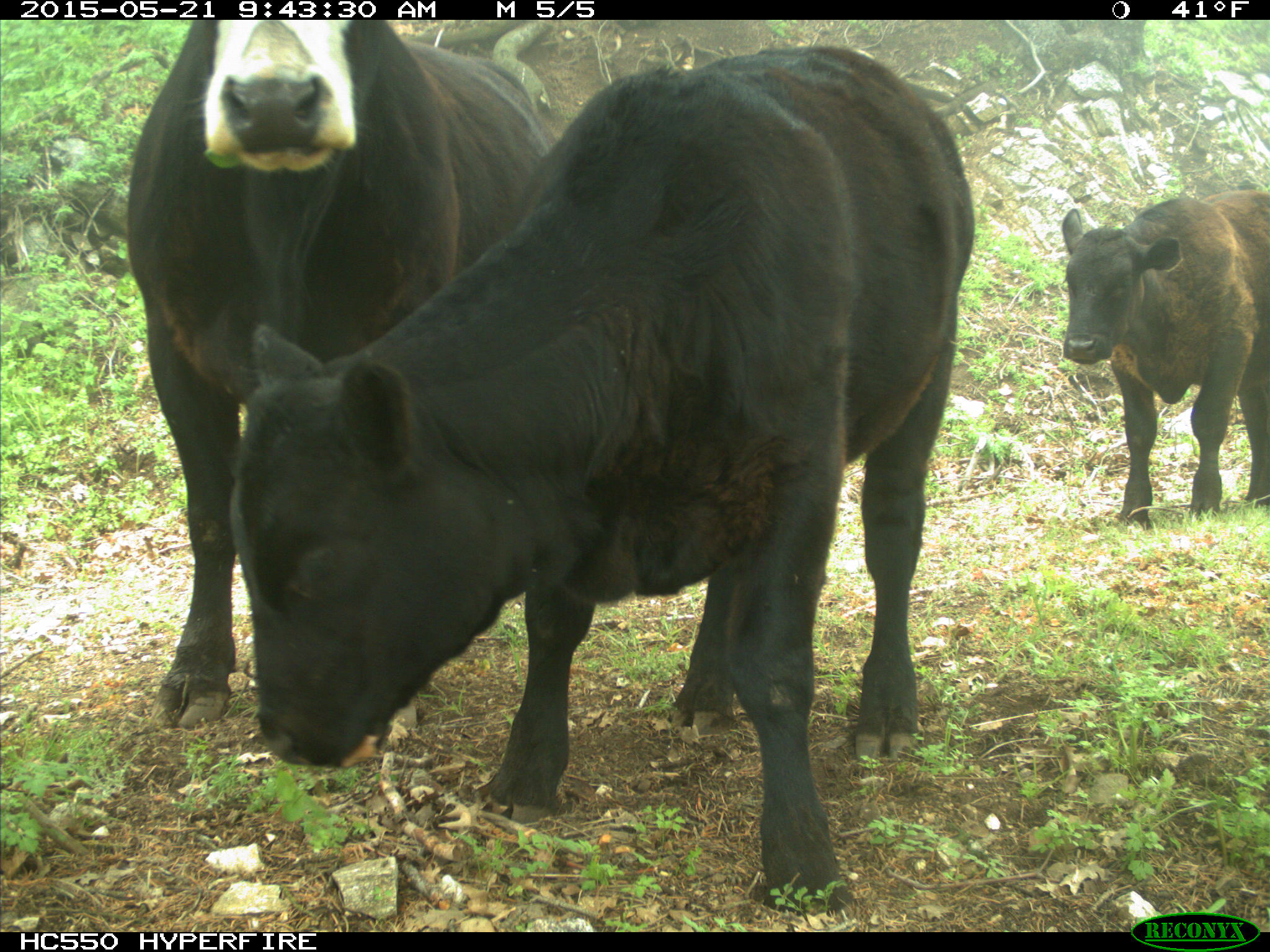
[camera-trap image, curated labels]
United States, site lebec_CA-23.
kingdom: Animalia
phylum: Chordata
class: Mammalia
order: Artiodactyla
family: Bovidae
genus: Bos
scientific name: Bos taurus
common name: domestic cow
Bos taurus (domestic cow).